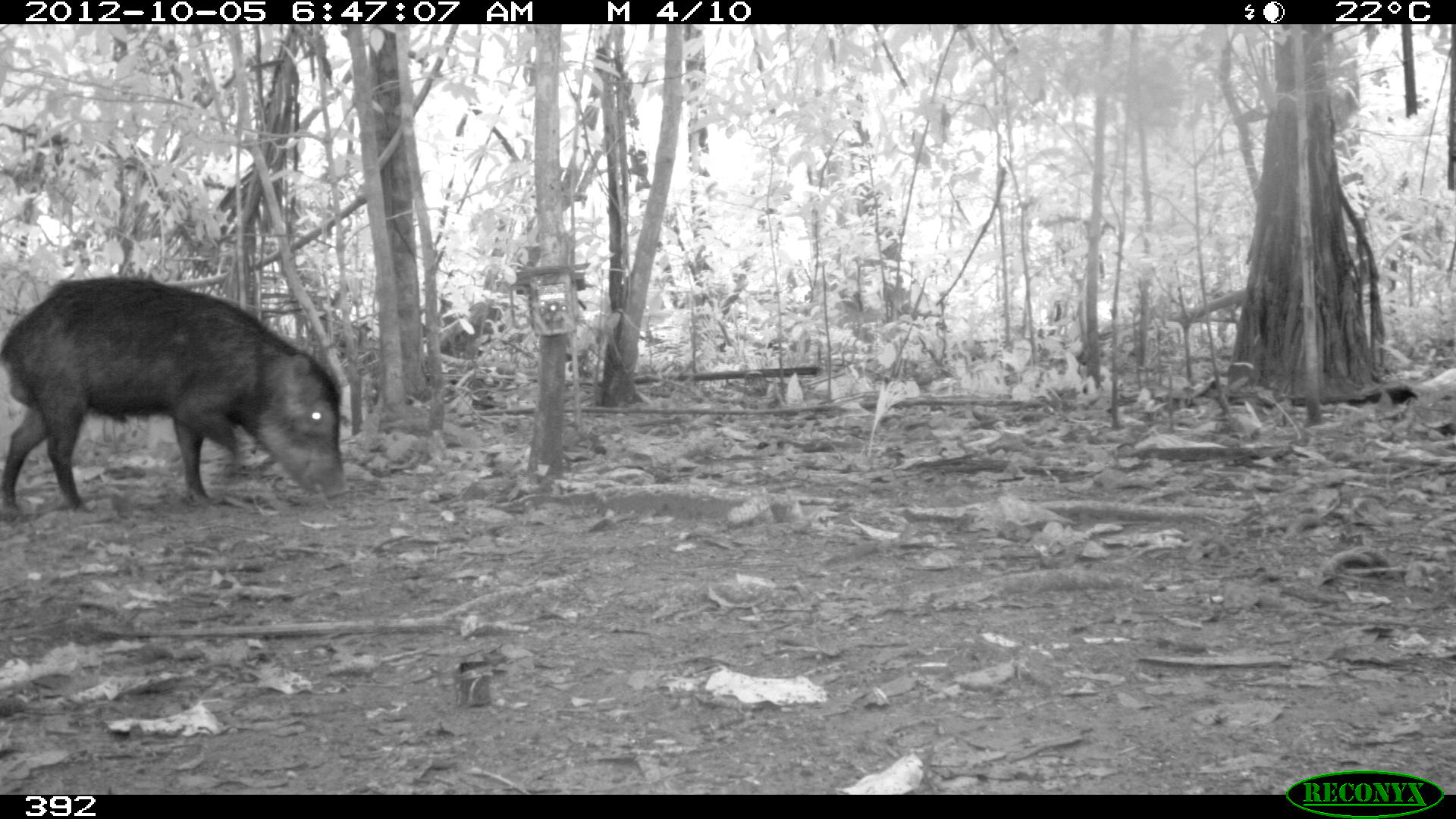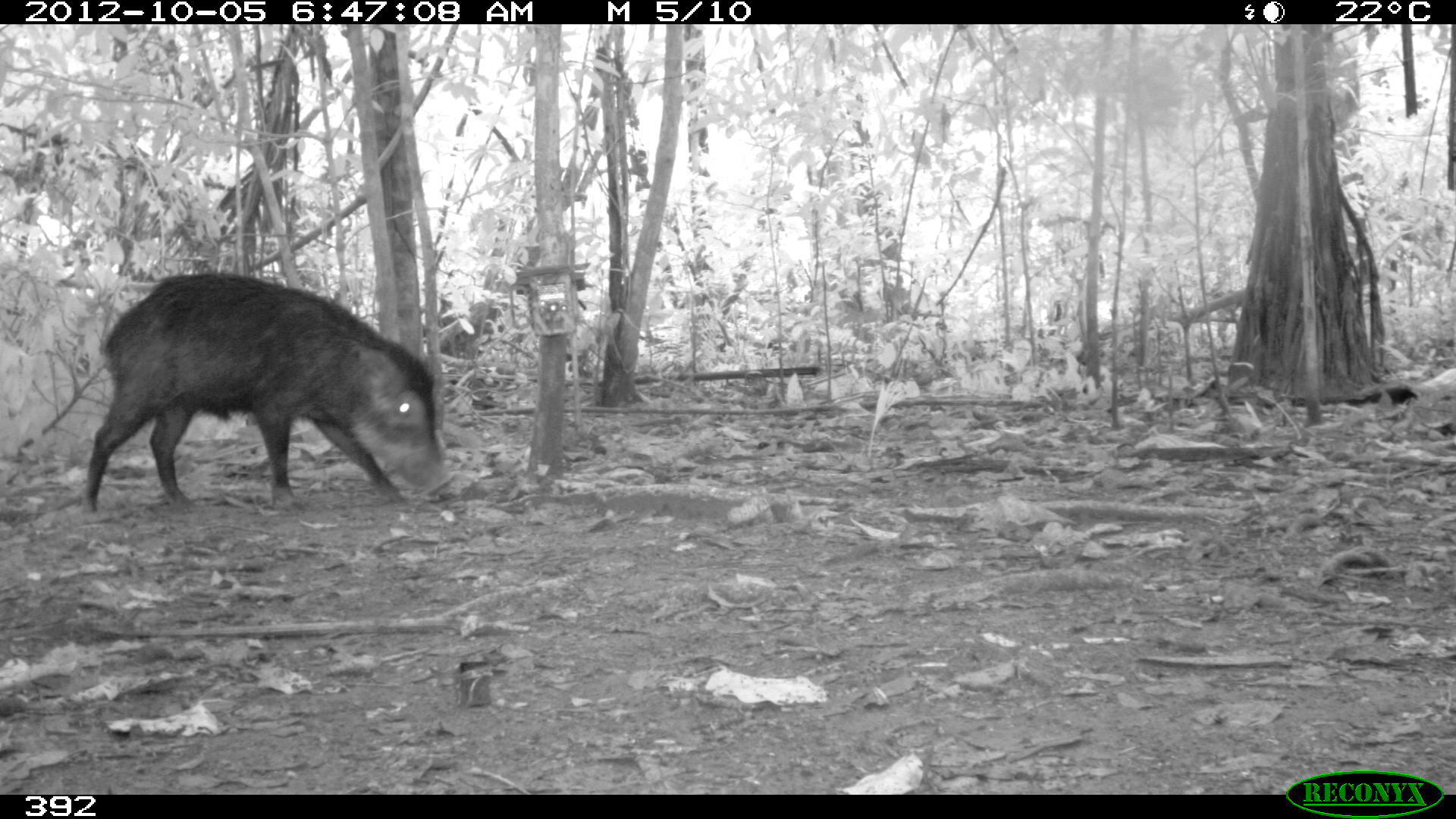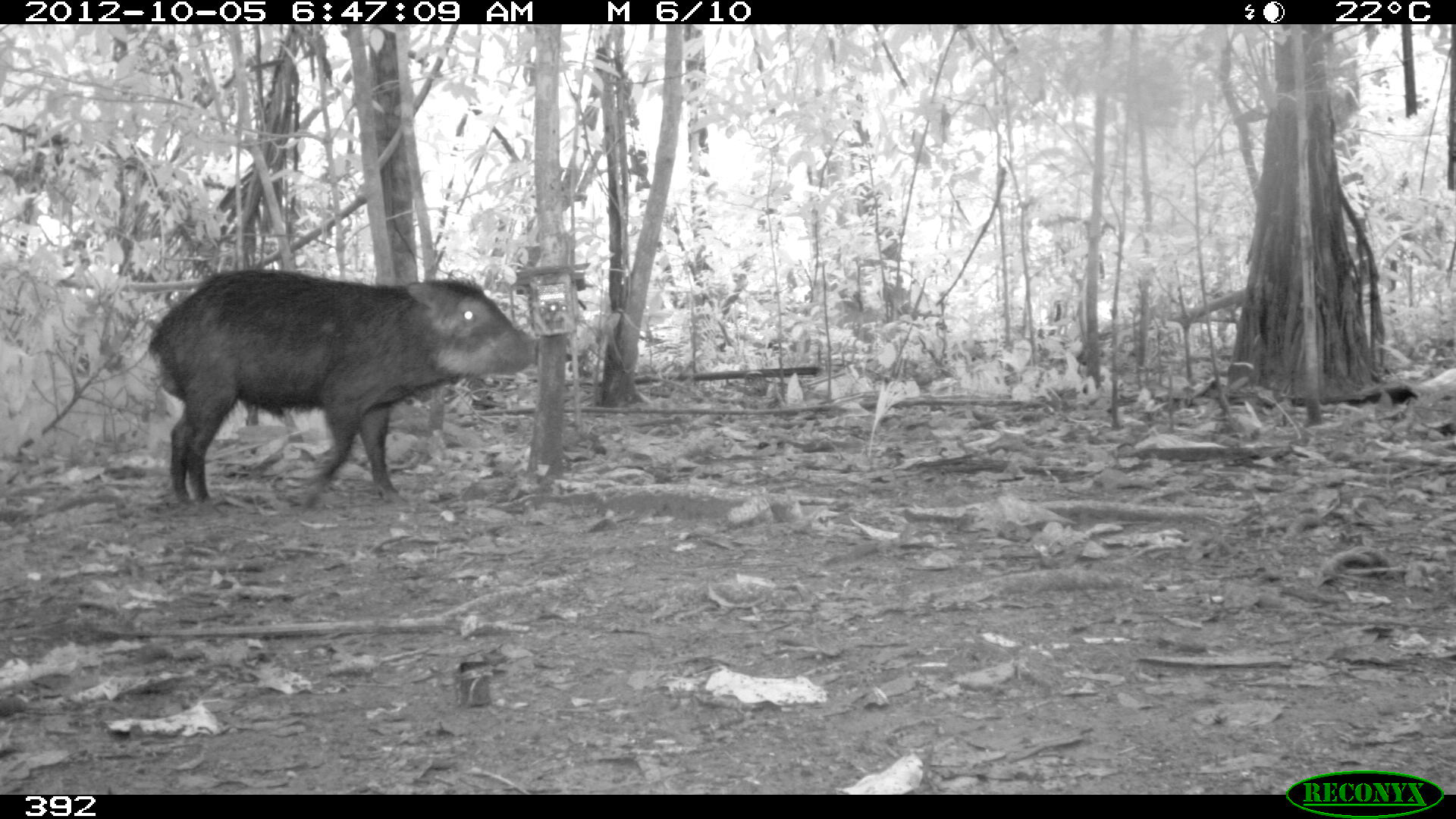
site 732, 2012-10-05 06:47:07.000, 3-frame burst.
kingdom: Animalia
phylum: Chordata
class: Mammalia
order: Artiodactyla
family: Tayassuidae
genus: Tayassu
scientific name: Tayassu pecari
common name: white-lipped peccary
Tayassu pecari (white-lipped peccary).